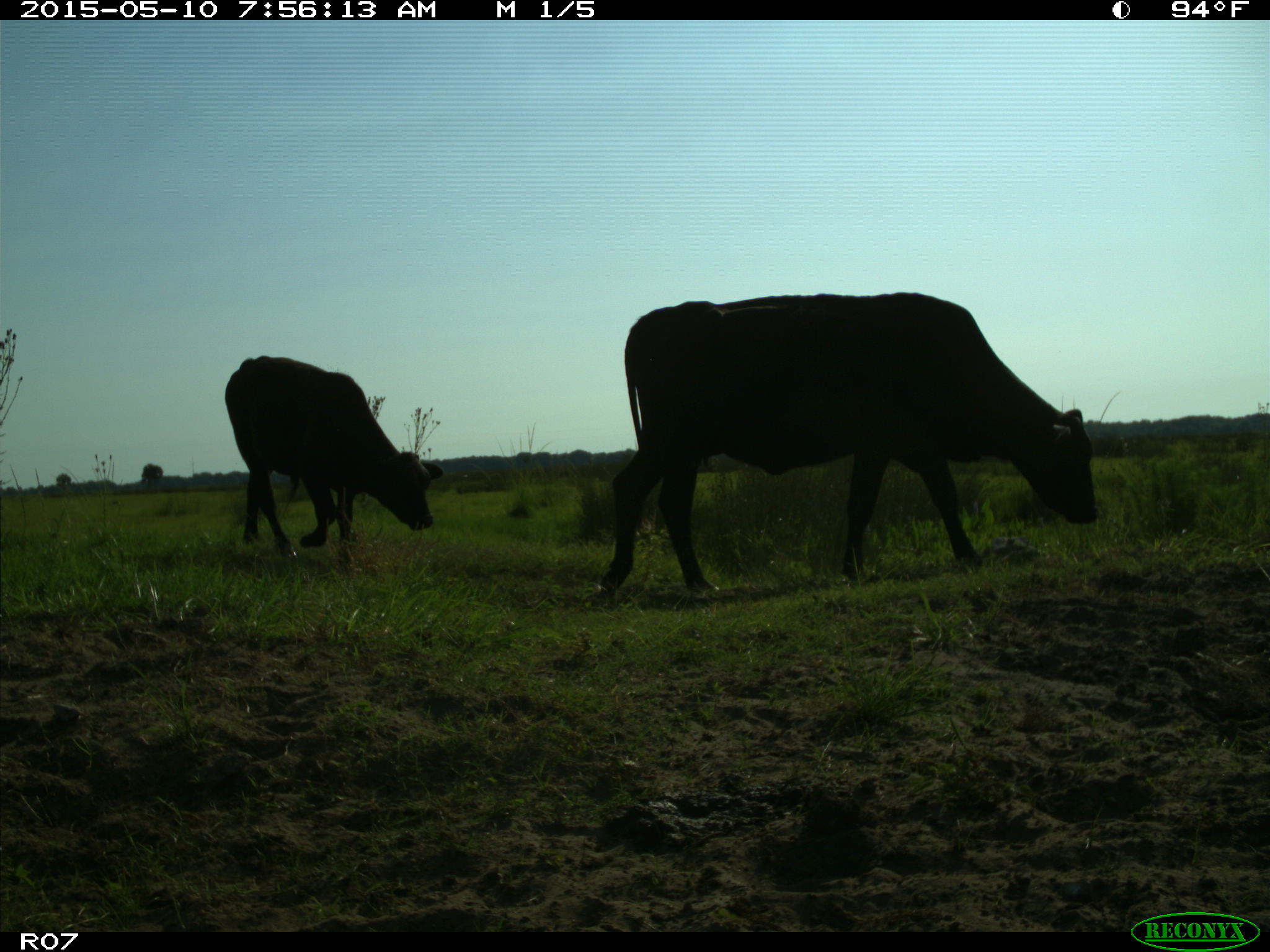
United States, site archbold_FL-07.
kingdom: Animalia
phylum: Chordata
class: Mammalia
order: Artiodactyla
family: Bovidae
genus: Bos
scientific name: Bos taurus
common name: domestic cow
Bos taurus (domestic cow).